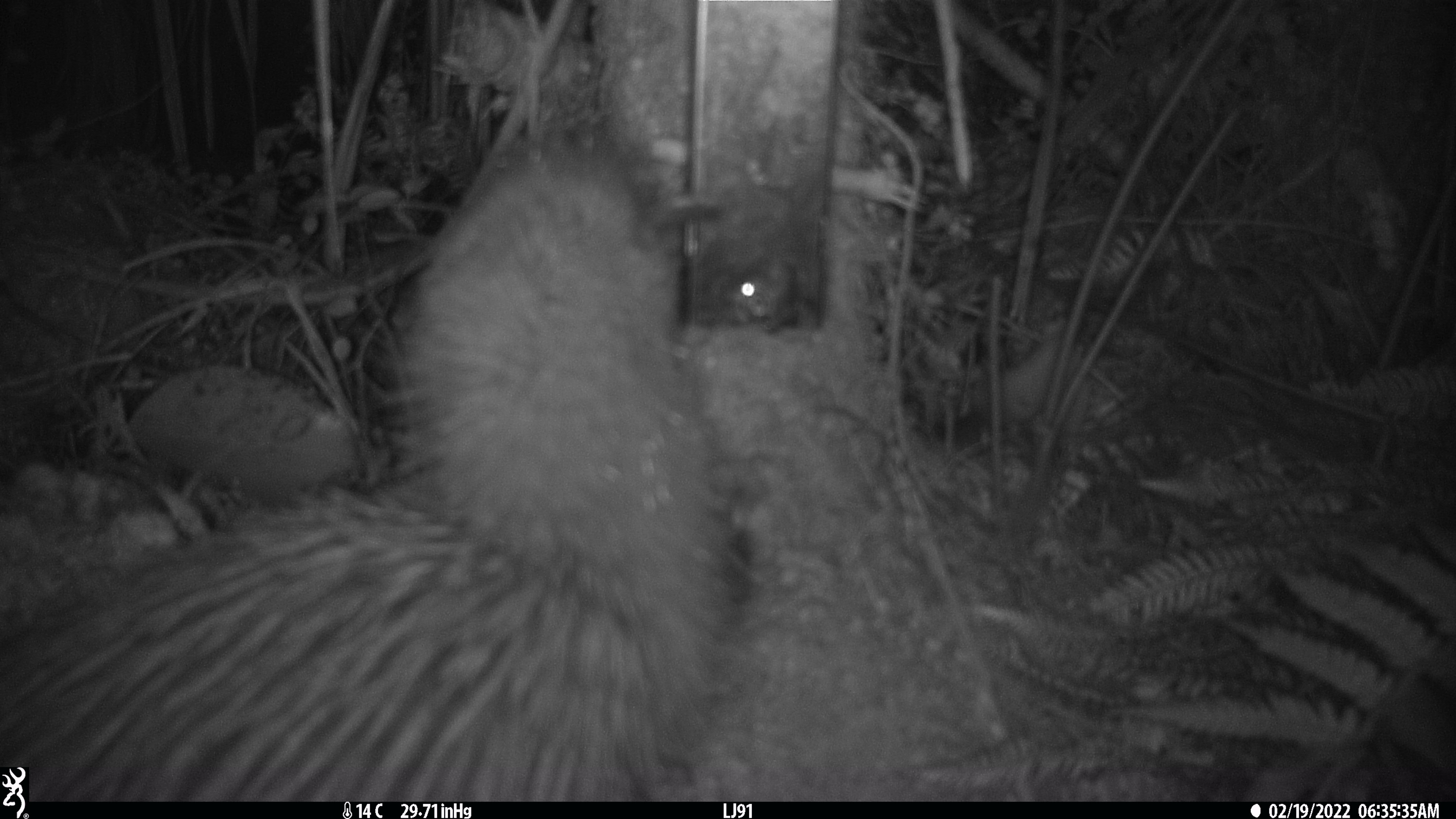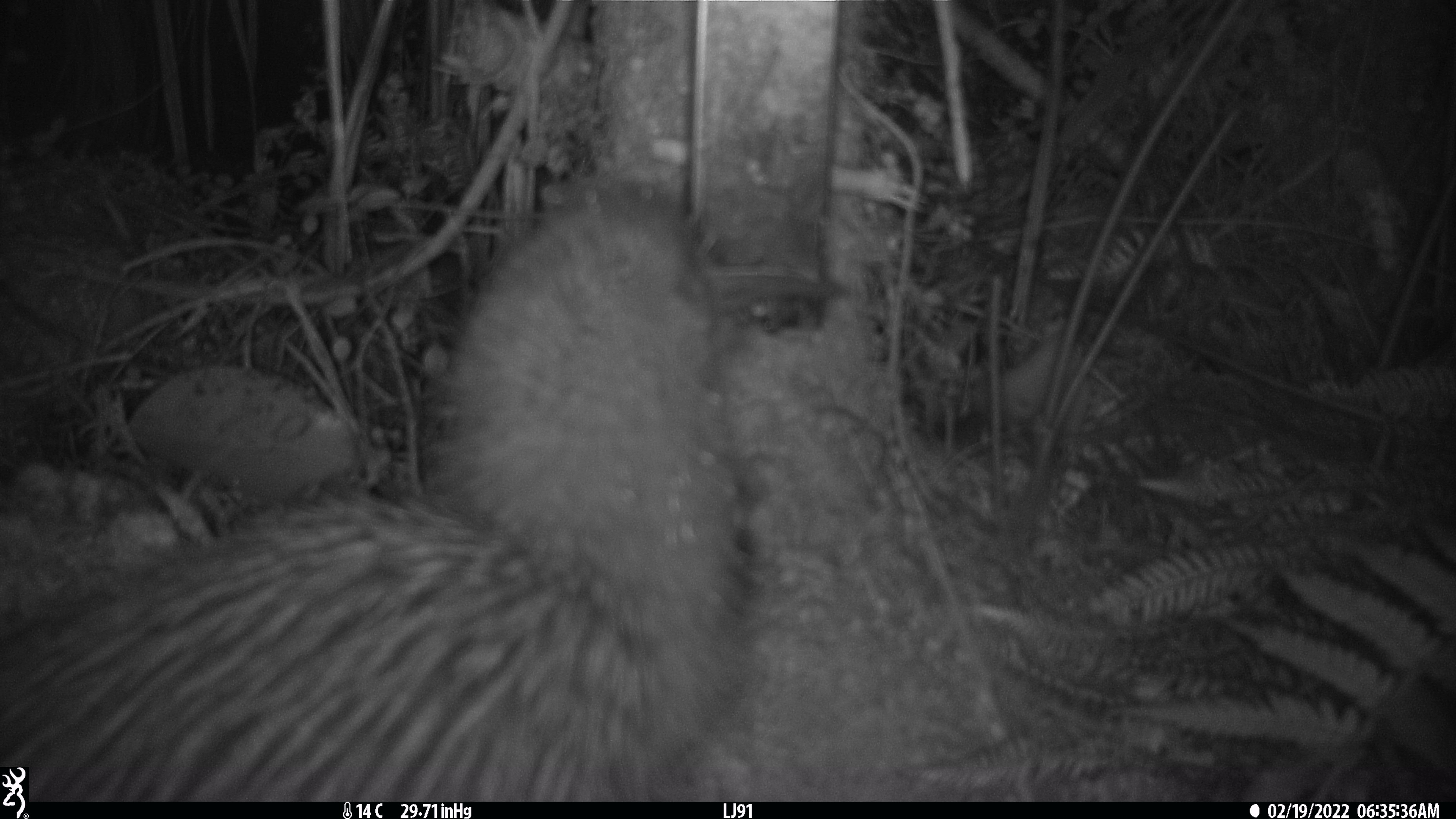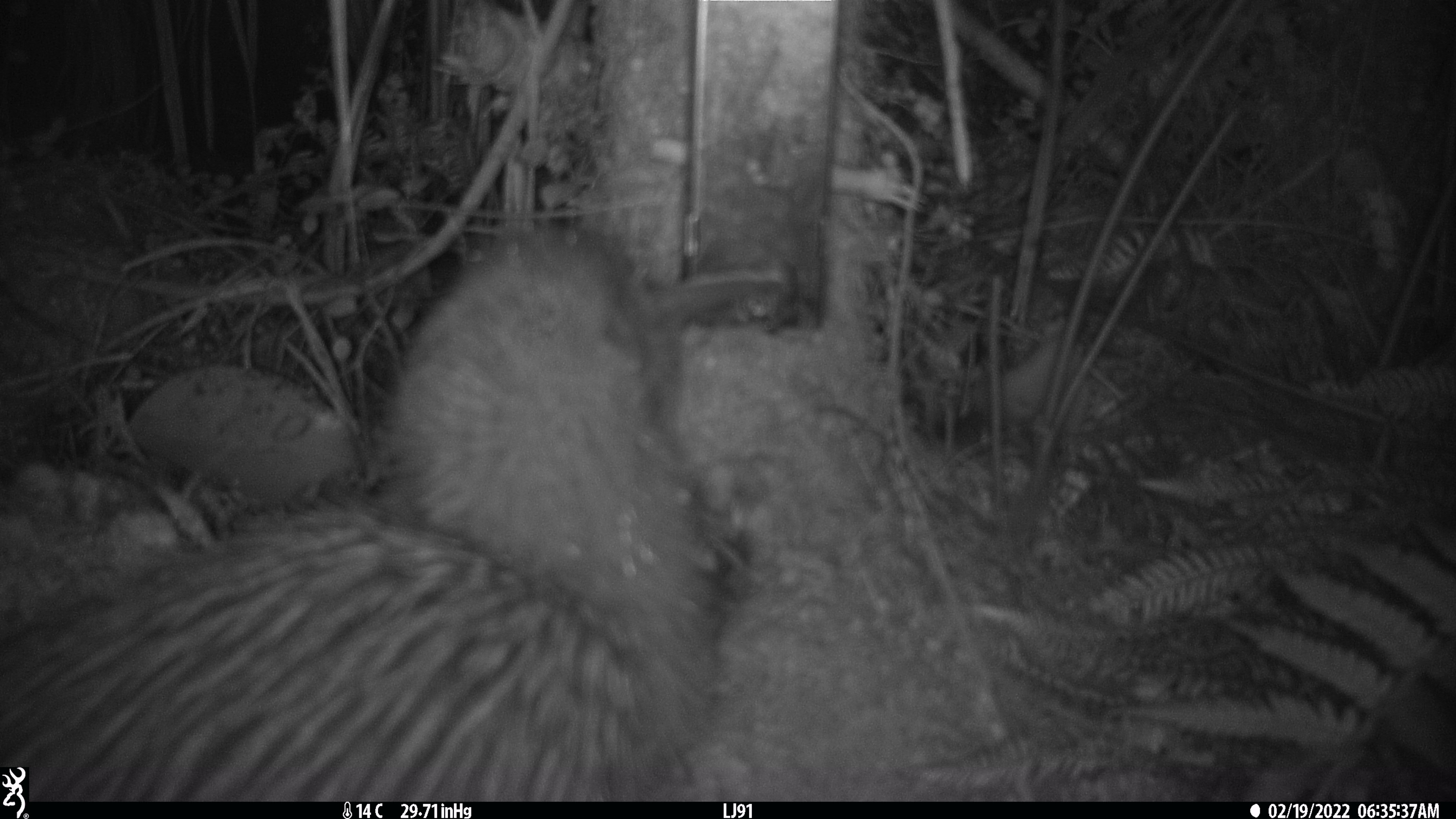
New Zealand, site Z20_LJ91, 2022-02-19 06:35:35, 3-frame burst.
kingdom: Animalia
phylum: Chordata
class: Aves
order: Apterygiformes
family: Apterygidae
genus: Apteryx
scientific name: Apteryx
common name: kiwi